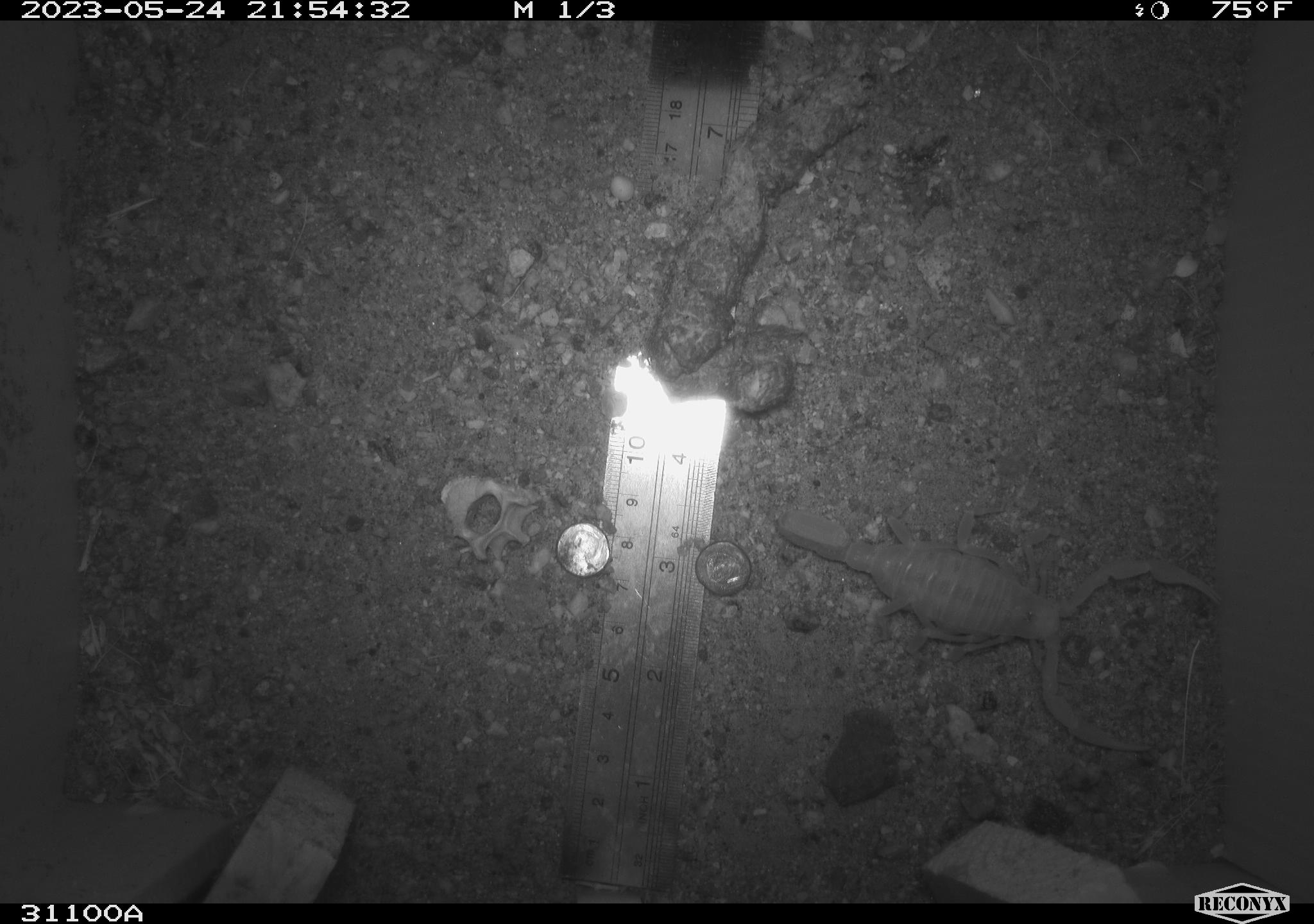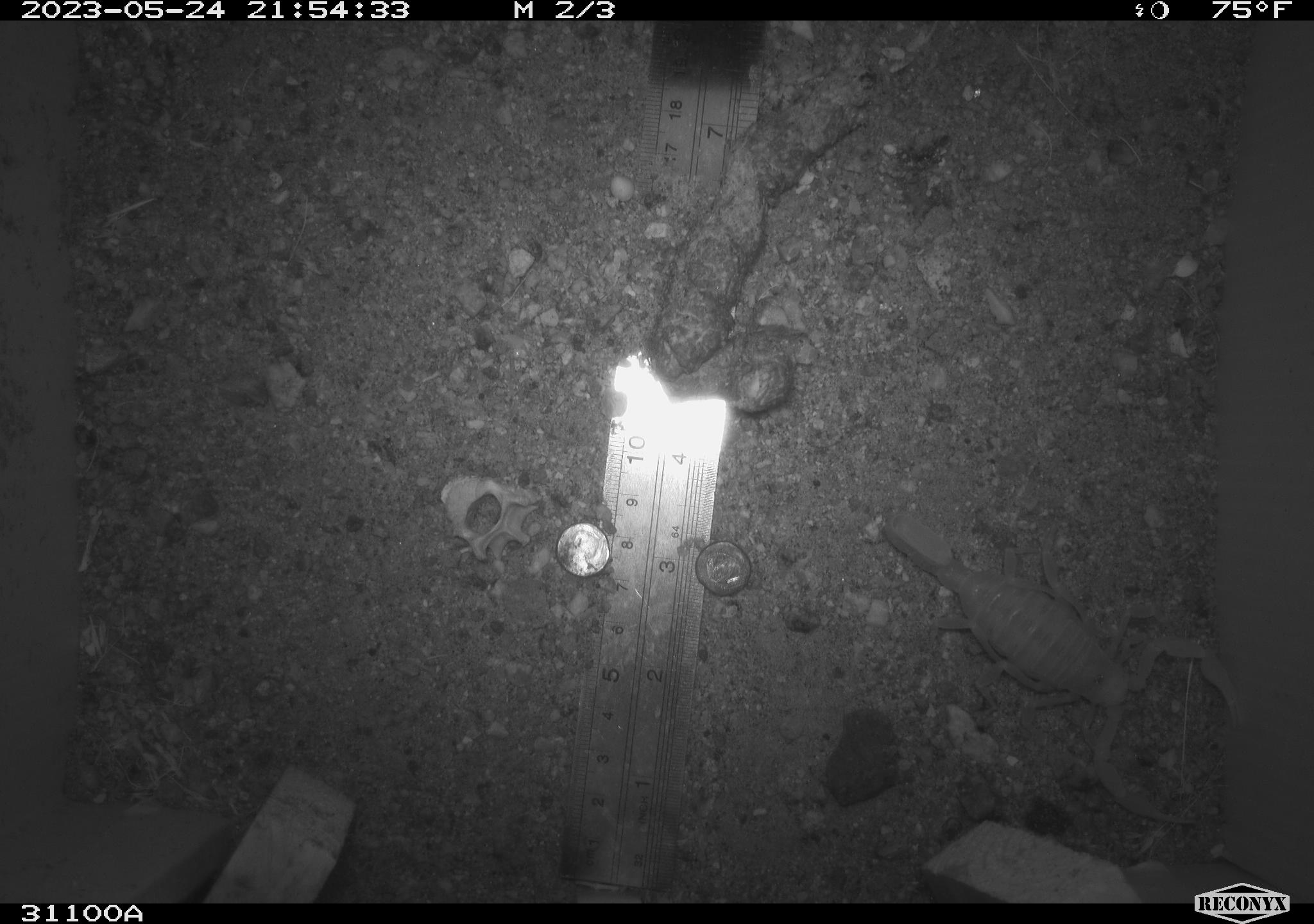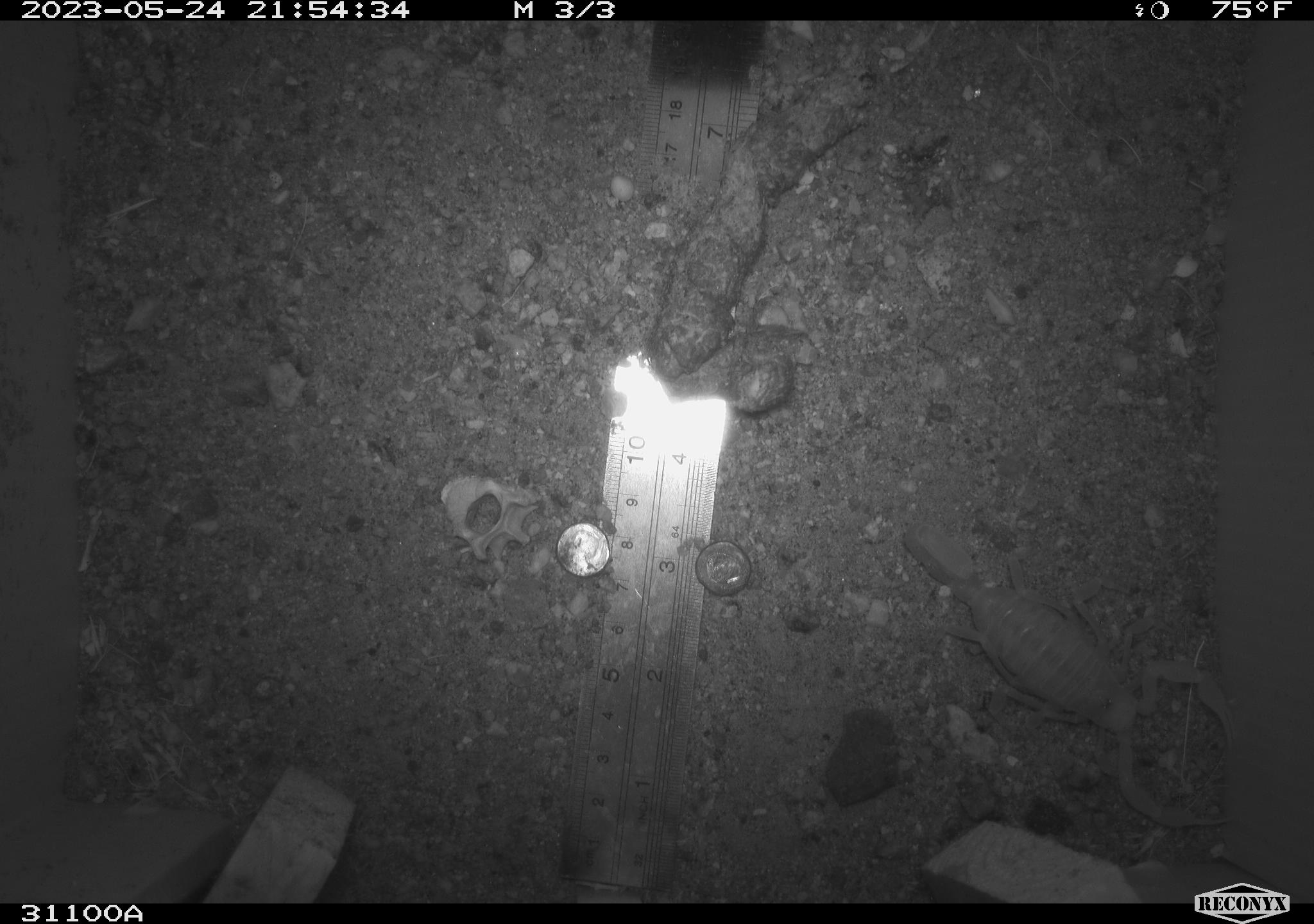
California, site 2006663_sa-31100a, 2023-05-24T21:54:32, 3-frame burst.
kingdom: Animalia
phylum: Arthropoda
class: Arachnida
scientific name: Arachnida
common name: arachnids